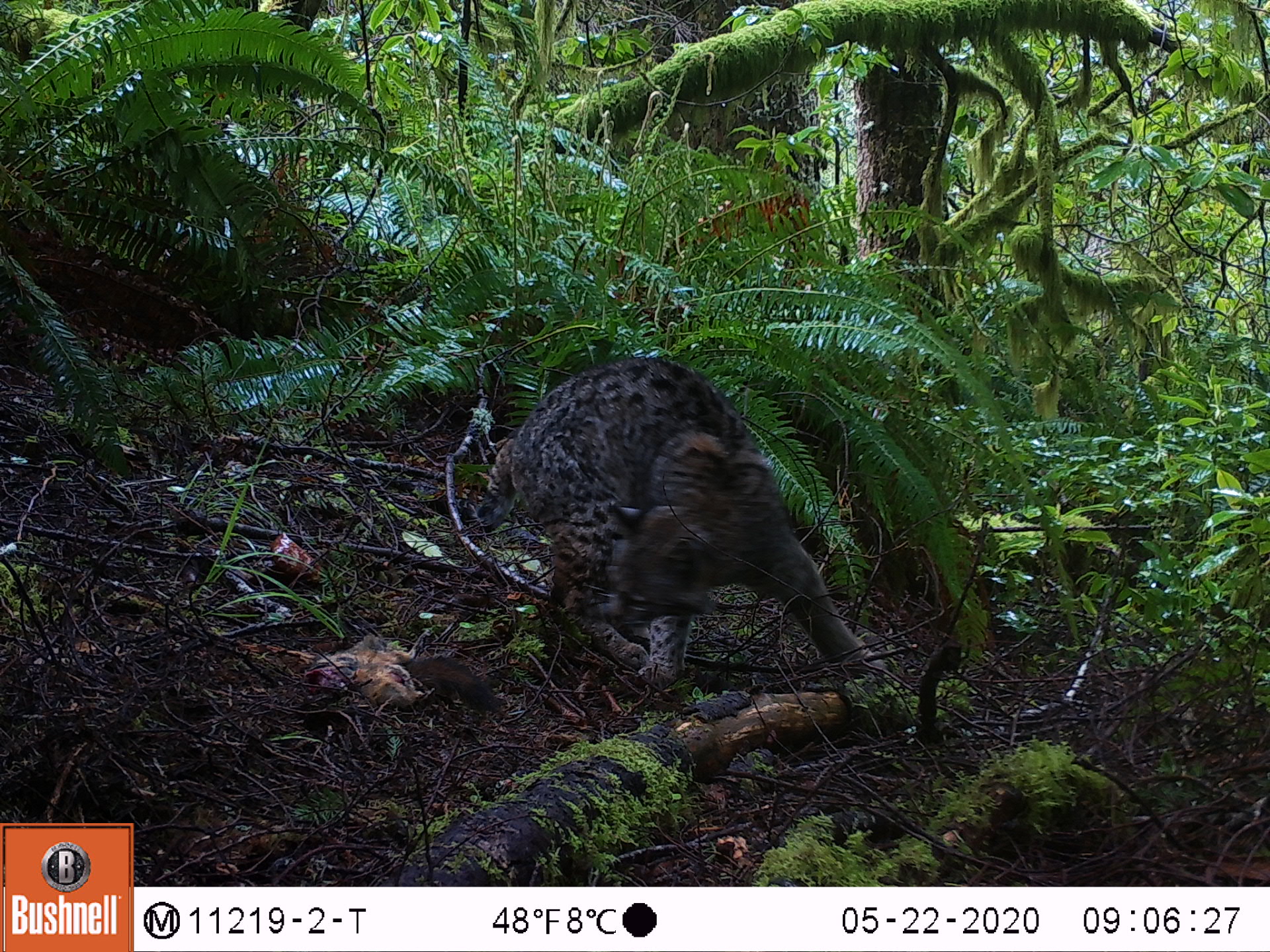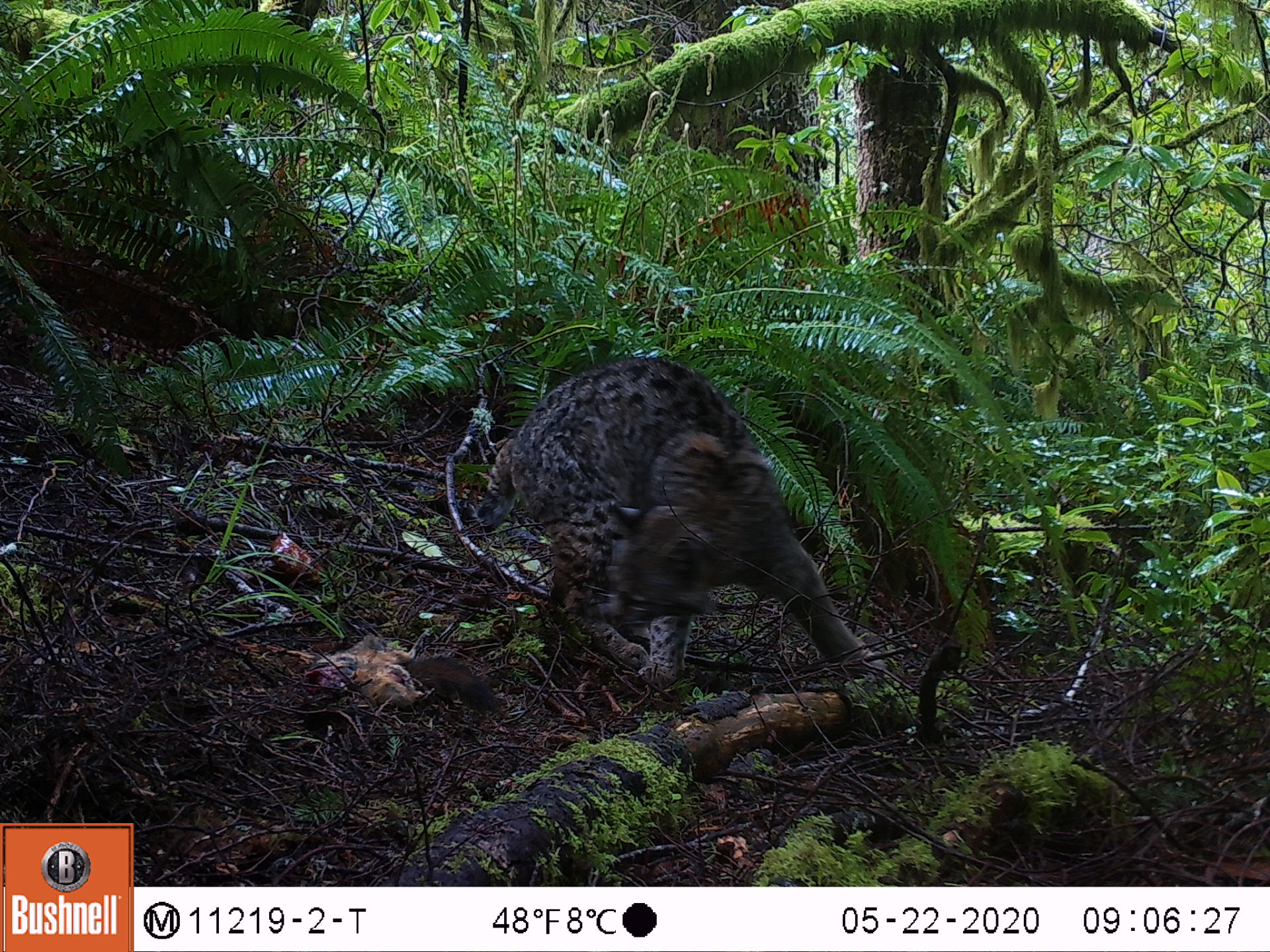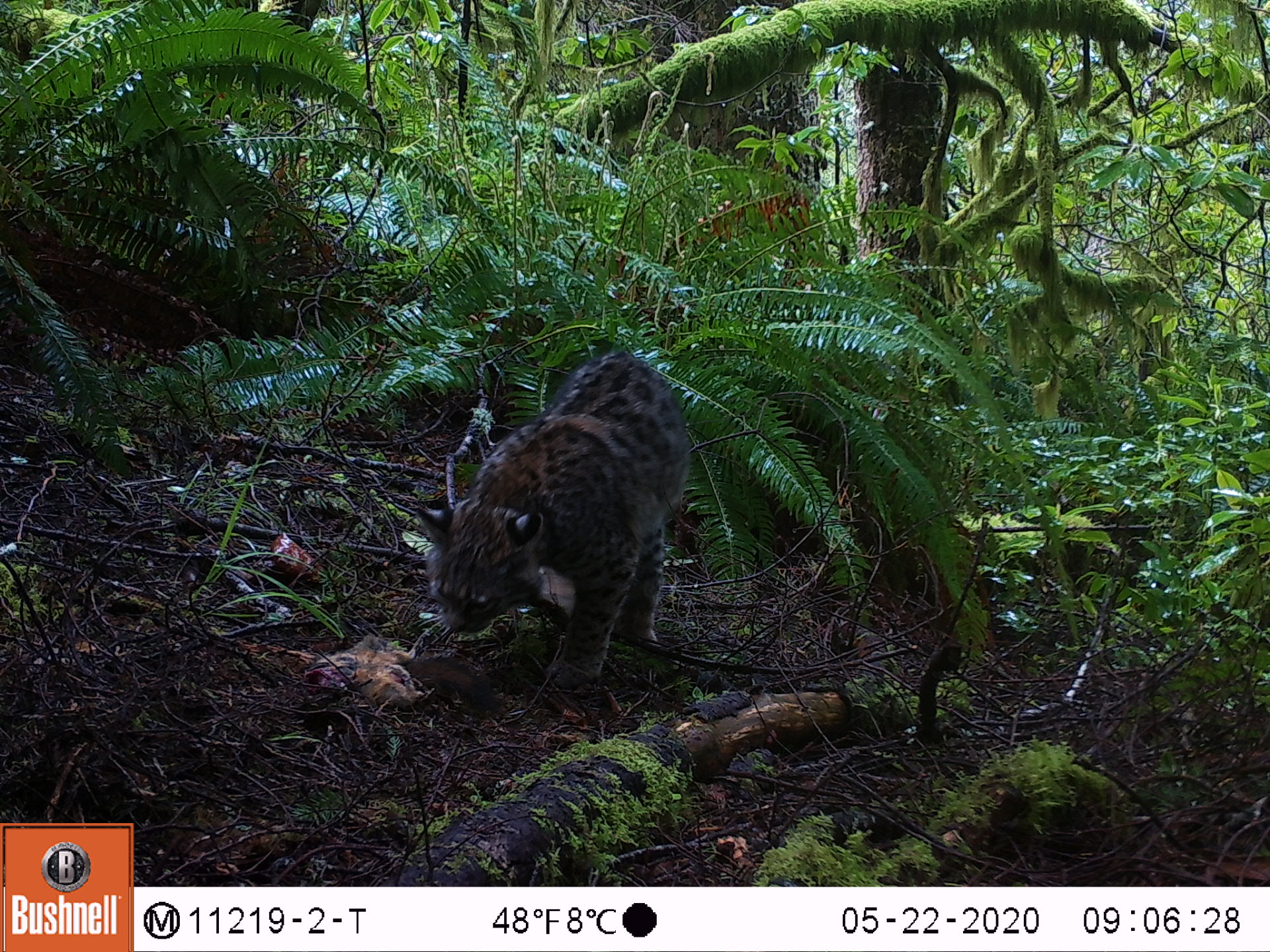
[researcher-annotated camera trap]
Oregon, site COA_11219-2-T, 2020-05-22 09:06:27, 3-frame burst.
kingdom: Animalia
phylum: Chordata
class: Mammalia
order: Carnivora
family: Felidae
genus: Lynx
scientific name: Lynx rufus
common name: bobcat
Bobcat (Lynx rufus).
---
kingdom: Animalia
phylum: Chordata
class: Mammalia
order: Rodentia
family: Sciuridae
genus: Tamiasciurus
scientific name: Tamiasciurus douglasii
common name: douglas squirrel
Douglas squirrel (Tamiasciurus douglasii).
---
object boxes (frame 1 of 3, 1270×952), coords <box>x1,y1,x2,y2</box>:
bobcat: <box>480,347,904,689</box>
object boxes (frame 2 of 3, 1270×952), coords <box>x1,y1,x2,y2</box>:
douglas squirrel: <box>480,350,870,711</box>; <box>277,626,443,712</box>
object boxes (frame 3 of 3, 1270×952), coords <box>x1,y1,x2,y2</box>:
bobcat: <box>401,334,700,736</box>